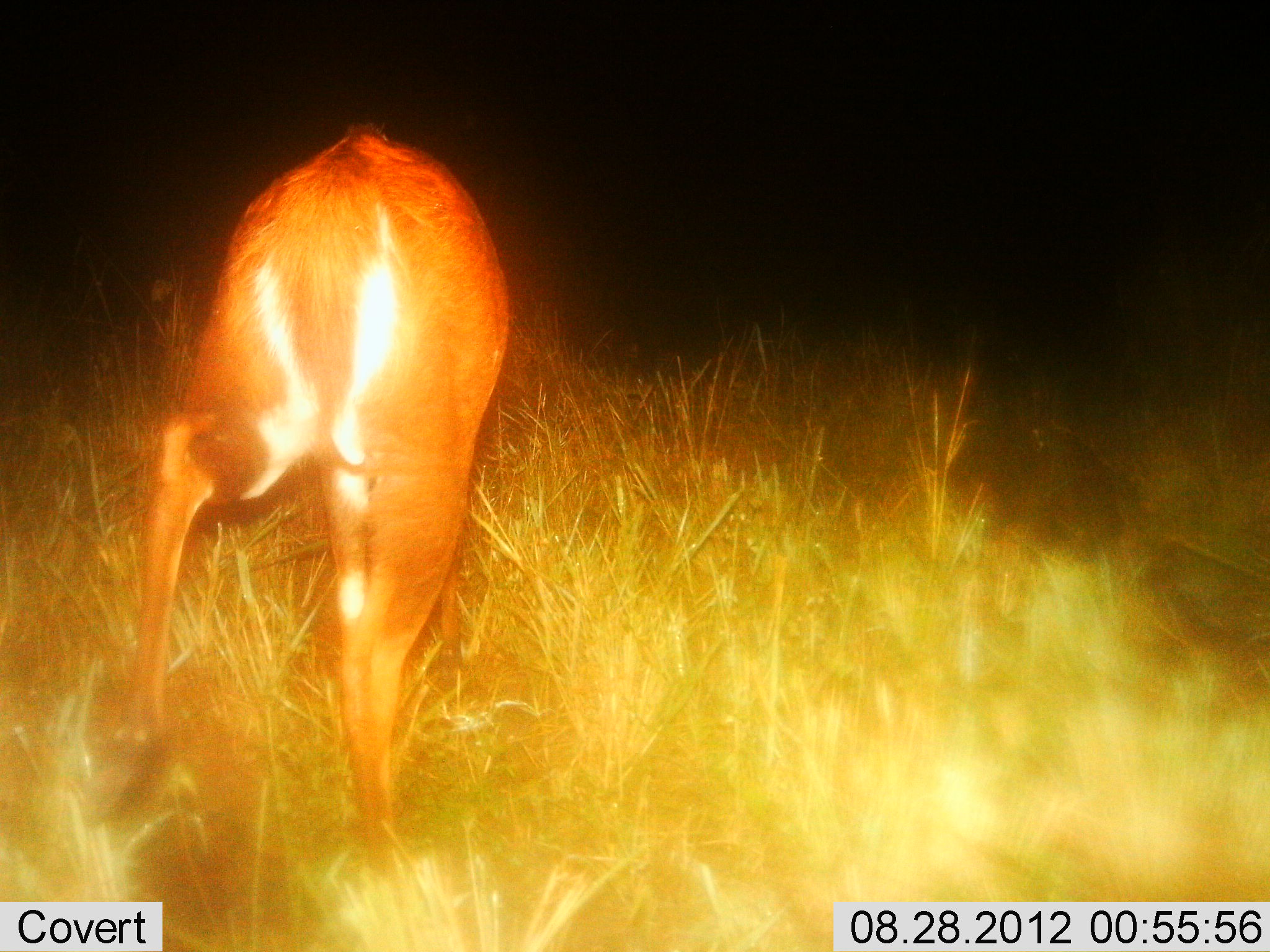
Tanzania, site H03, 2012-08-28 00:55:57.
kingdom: Animalia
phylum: Chordata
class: Mammalia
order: Artiodactyla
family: Bovidae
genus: Redunca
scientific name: Redunca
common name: reedbuck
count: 1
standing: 50%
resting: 0%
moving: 10%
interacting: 0%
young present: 0%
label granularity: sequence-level